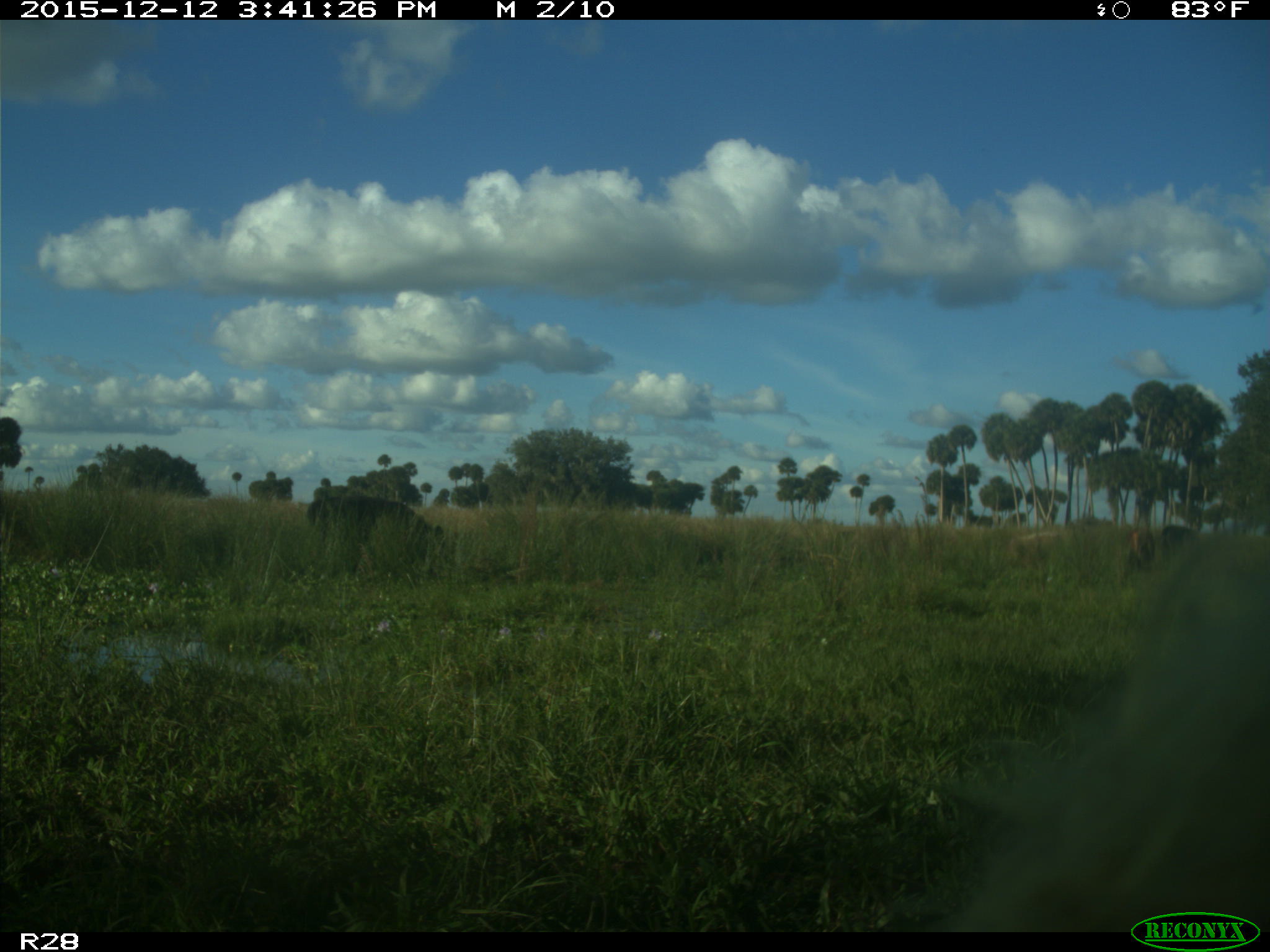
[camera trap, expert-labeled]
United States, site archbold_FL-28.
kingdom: Animalia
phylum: Chordata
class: Mammalia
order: Artiodactyla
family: Bovidae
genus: Bos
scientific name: Bos taurus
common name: domestic cow